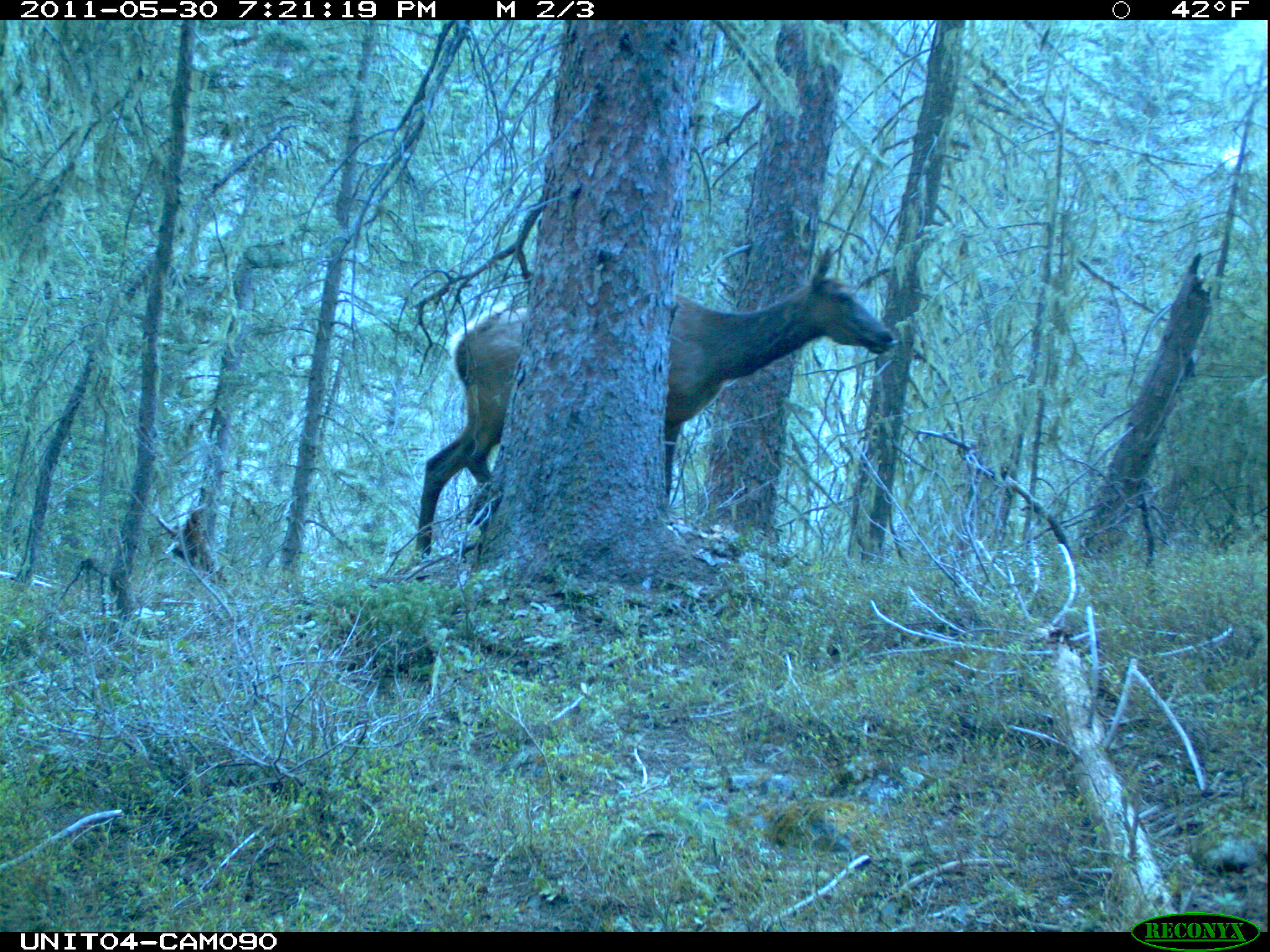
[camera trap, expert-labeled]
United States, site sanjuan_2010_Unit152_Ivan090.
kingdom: Animalia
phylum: Chordata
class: Mammalia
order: Artiodactyla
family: Cervidae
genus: Cervus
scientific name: Cervus elaphus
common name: red deer